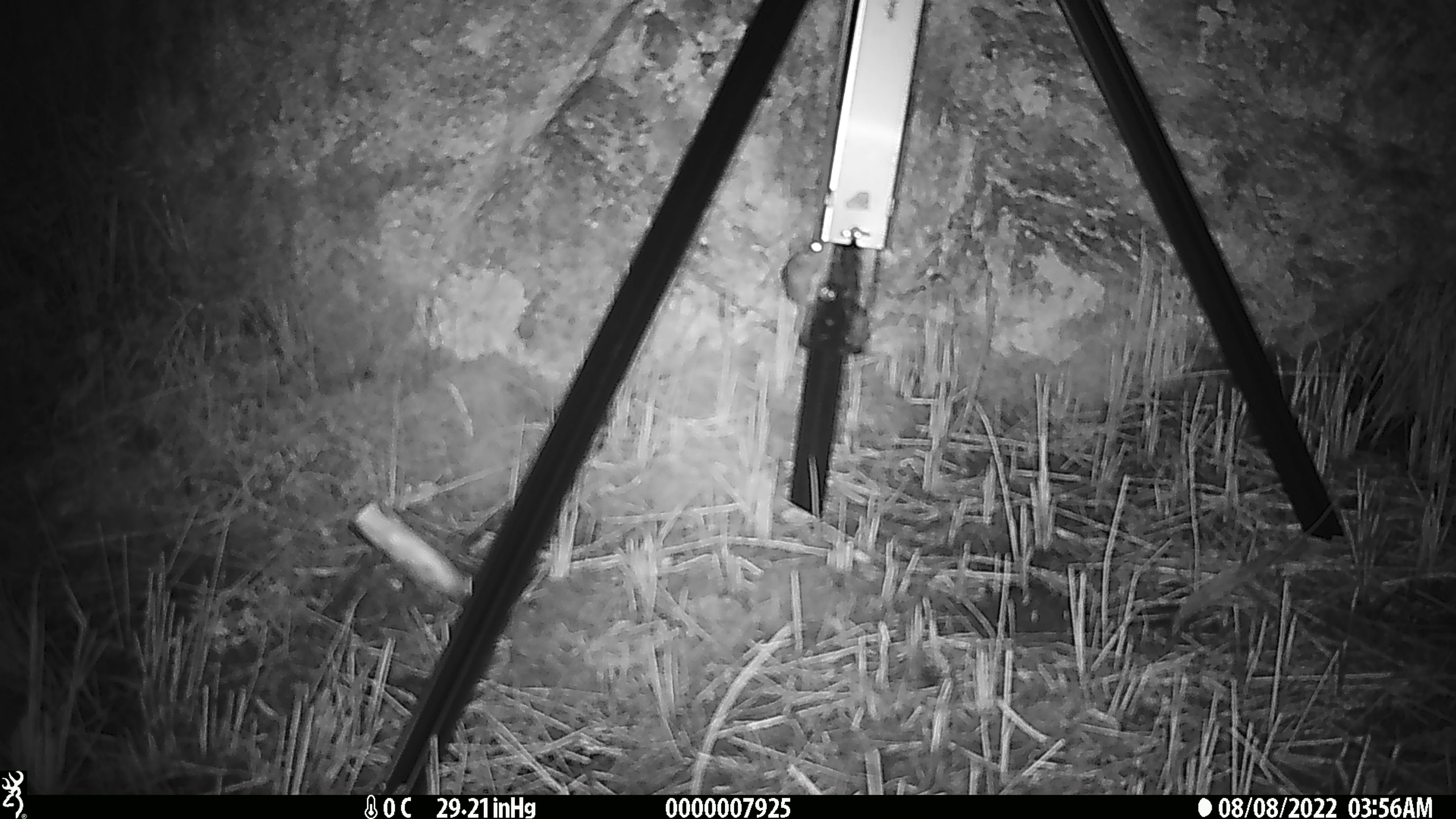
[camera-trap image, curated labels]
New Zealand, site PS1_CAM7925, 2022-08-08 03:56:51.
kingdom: Animalia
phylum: Chordata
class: Mammalia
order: Rodentia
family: Muridae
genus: Mus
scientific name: Mus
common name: mouse